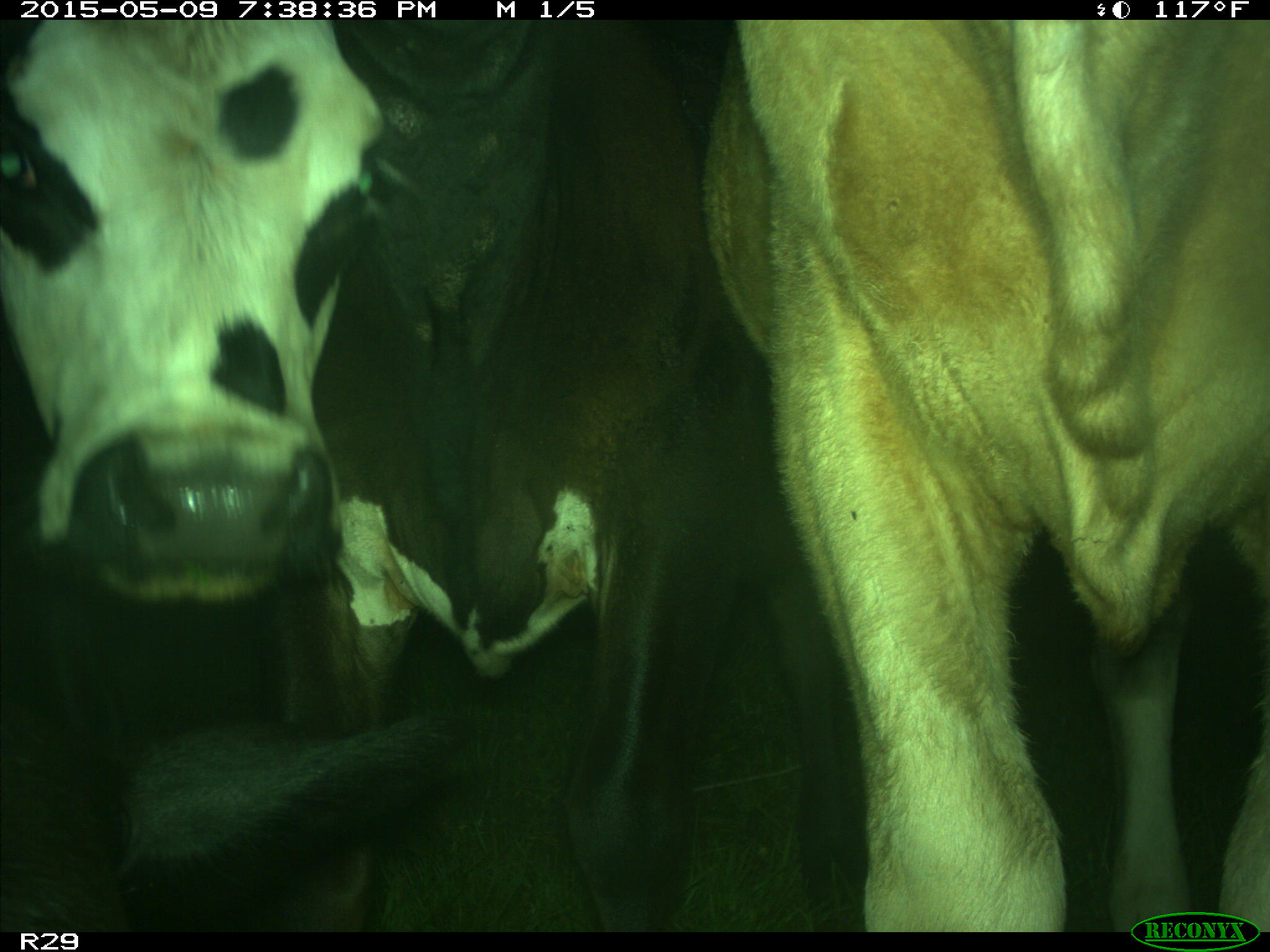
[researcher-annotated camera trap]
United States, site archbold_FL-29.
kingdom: Animalia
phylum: Chordata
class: Mammalia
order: Artiodactyla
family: Bovidae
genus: Bos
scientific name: Bos taurus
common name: domestic cow